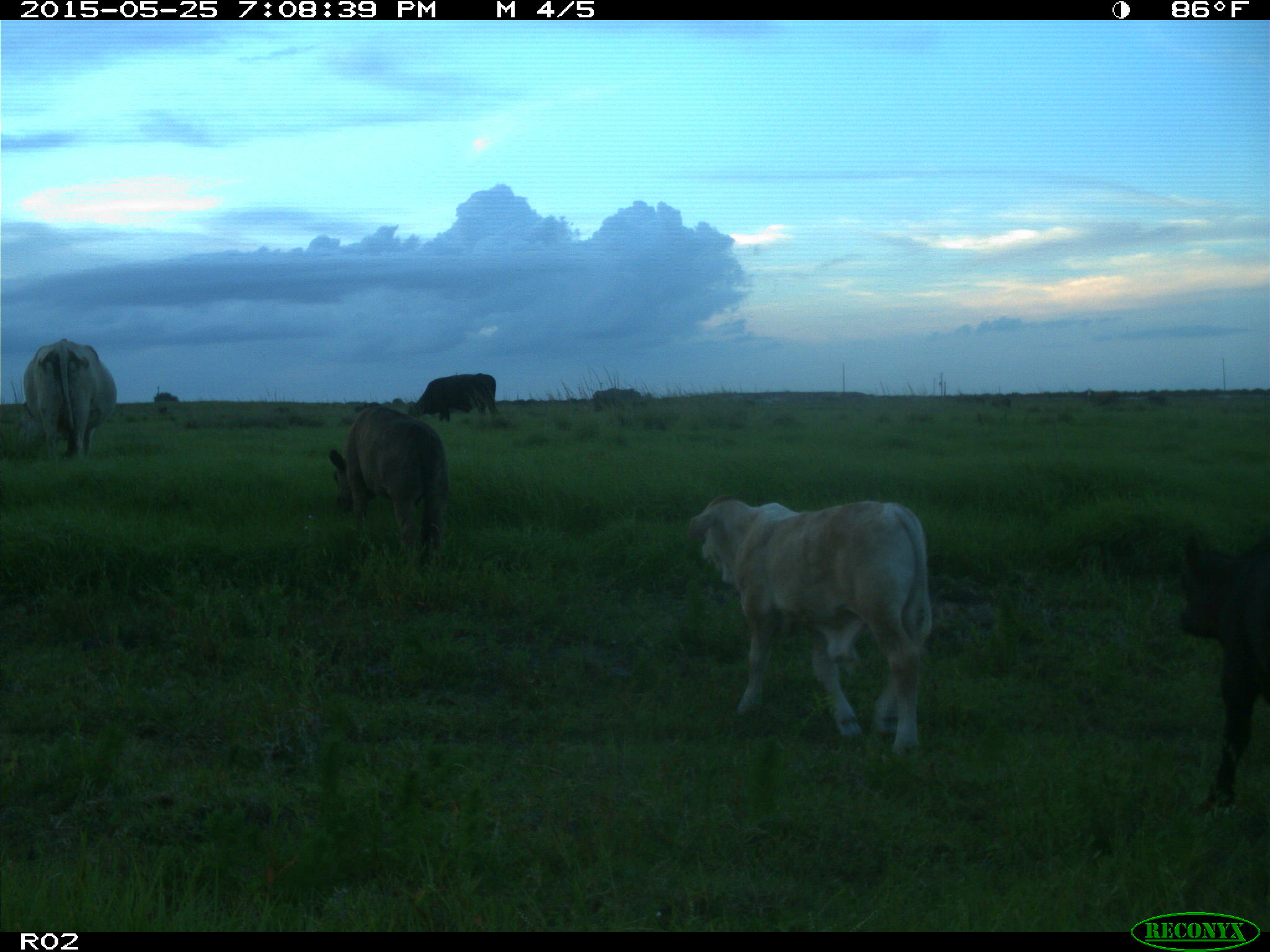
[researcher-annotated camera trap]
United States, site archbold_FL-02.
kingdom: Animalia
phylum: Chordata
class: Mammalia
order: Artiodactyla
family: Bovidae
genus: Bos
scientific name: Bos taurus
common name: domestic cow